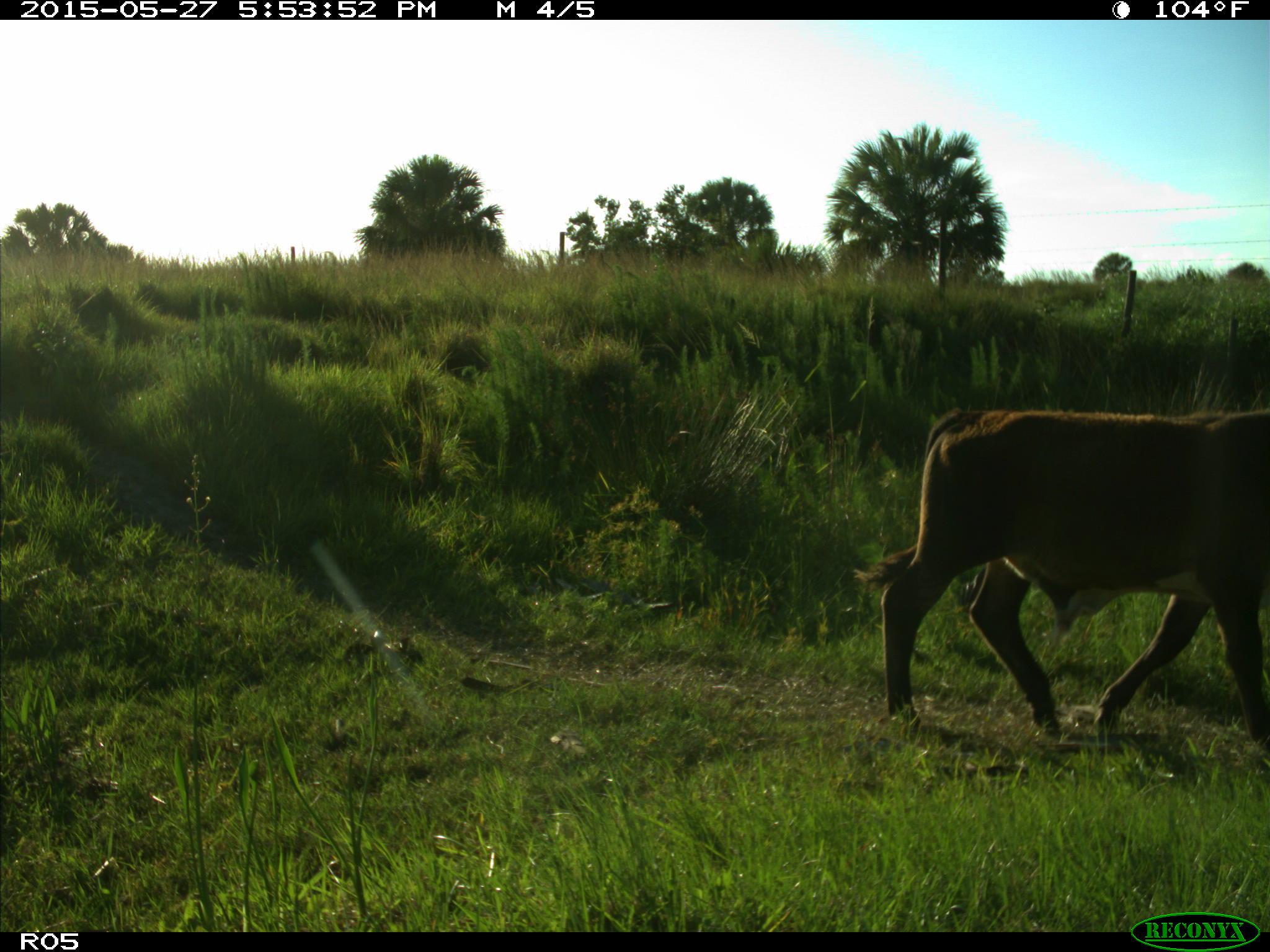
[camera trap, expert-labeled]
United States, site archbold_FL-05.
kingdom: Animalia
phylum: Chordata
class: Mammalia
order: Artiodactyla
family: Bovidae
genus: Bos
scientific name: Bos taurus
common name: domestic cow